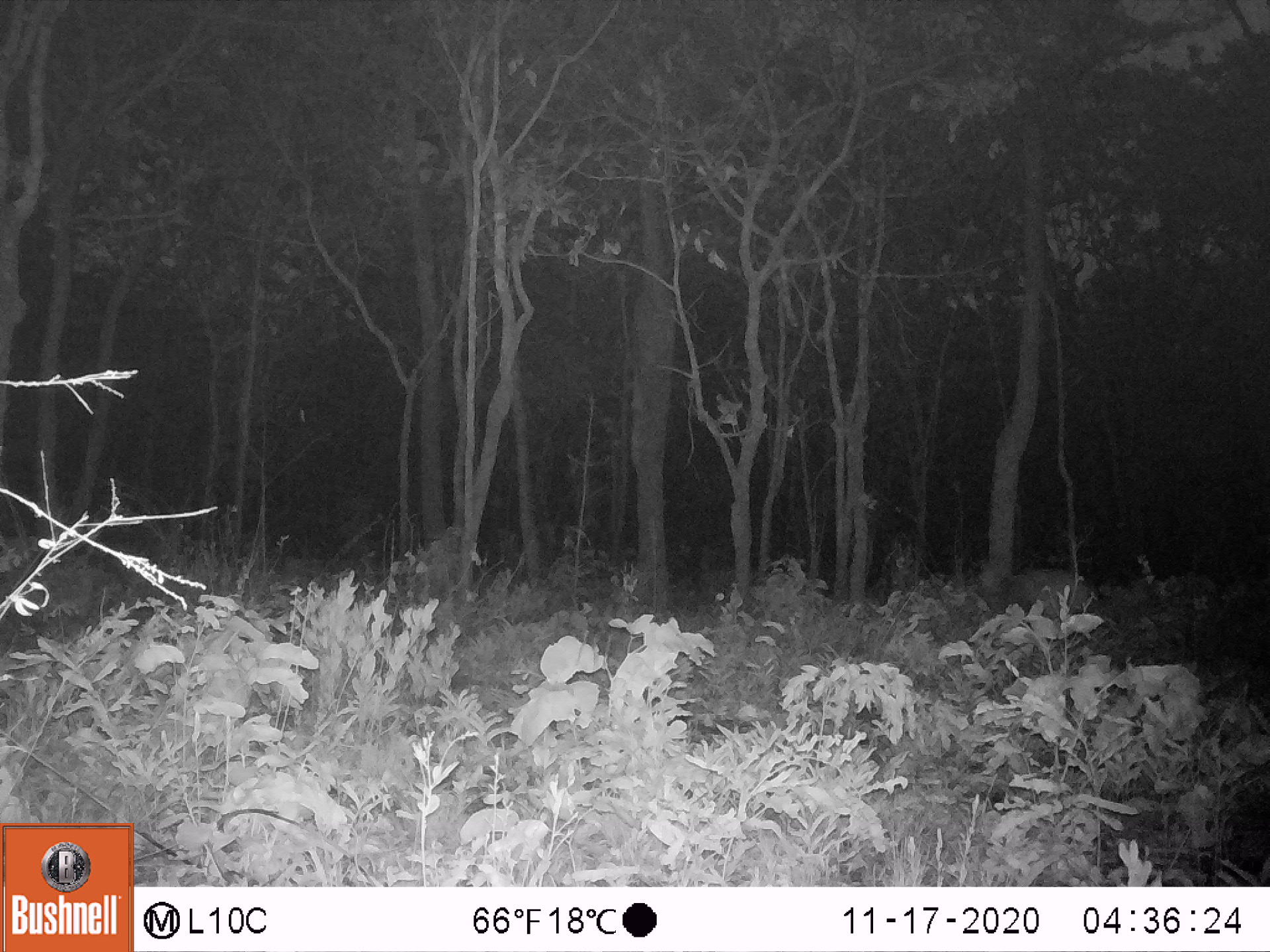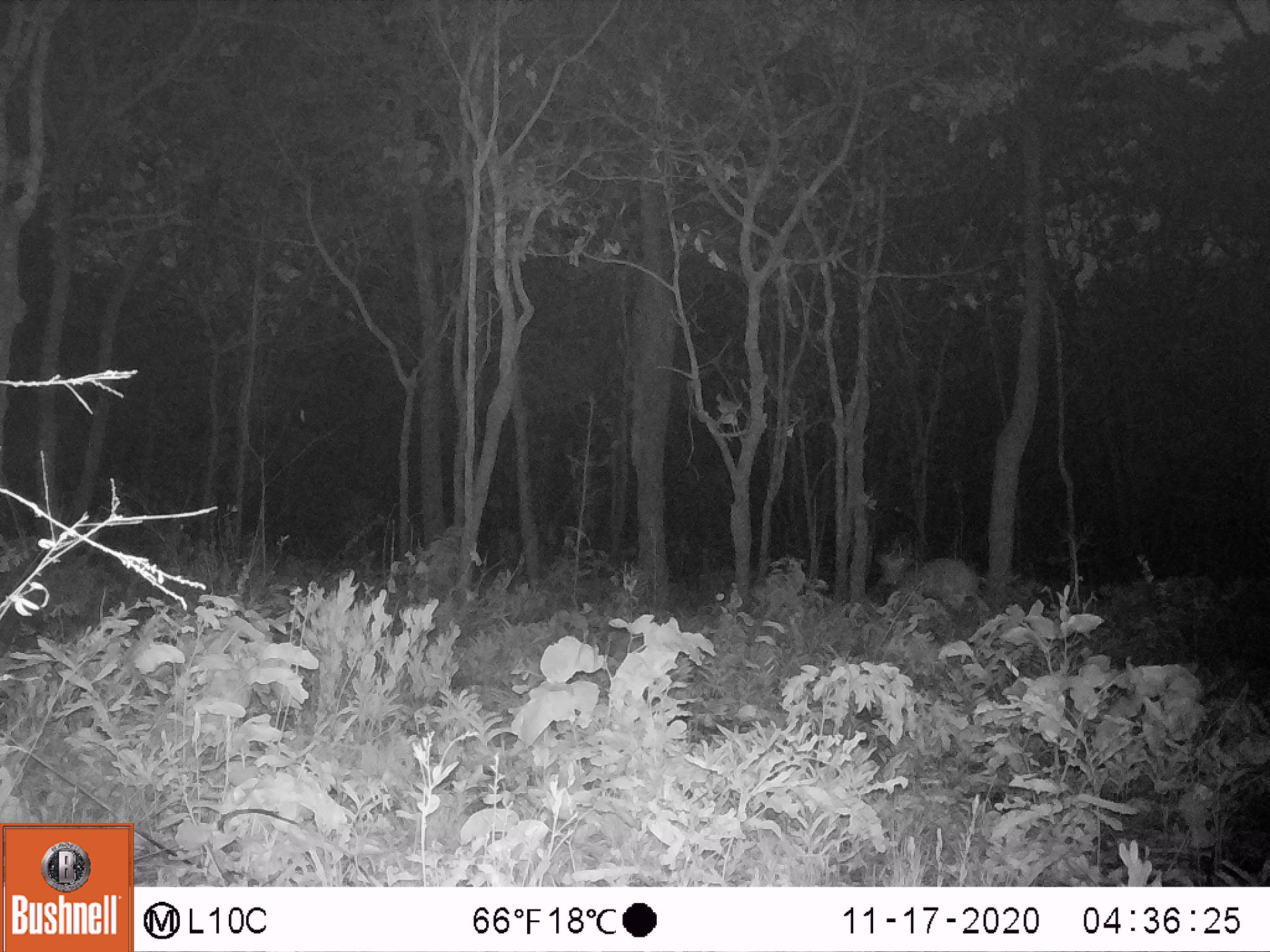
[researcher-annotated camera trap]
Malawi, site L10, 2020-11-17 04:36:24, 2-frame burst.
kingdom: Animalia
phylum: Chordata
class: Mammalia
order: Artiodactyla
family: Suidae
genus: Potamochoerus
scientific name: Potamochoerus larvatus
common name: bushpig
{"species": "bushpig (Potamochoerus larvatus)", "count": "1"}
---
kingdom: Animalia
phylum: Chordata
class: Mammalia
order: Artiodactyla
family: Bovidae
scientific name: Antilopinae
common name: small antelope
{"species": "small antelope (Antilopinae)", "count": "1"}